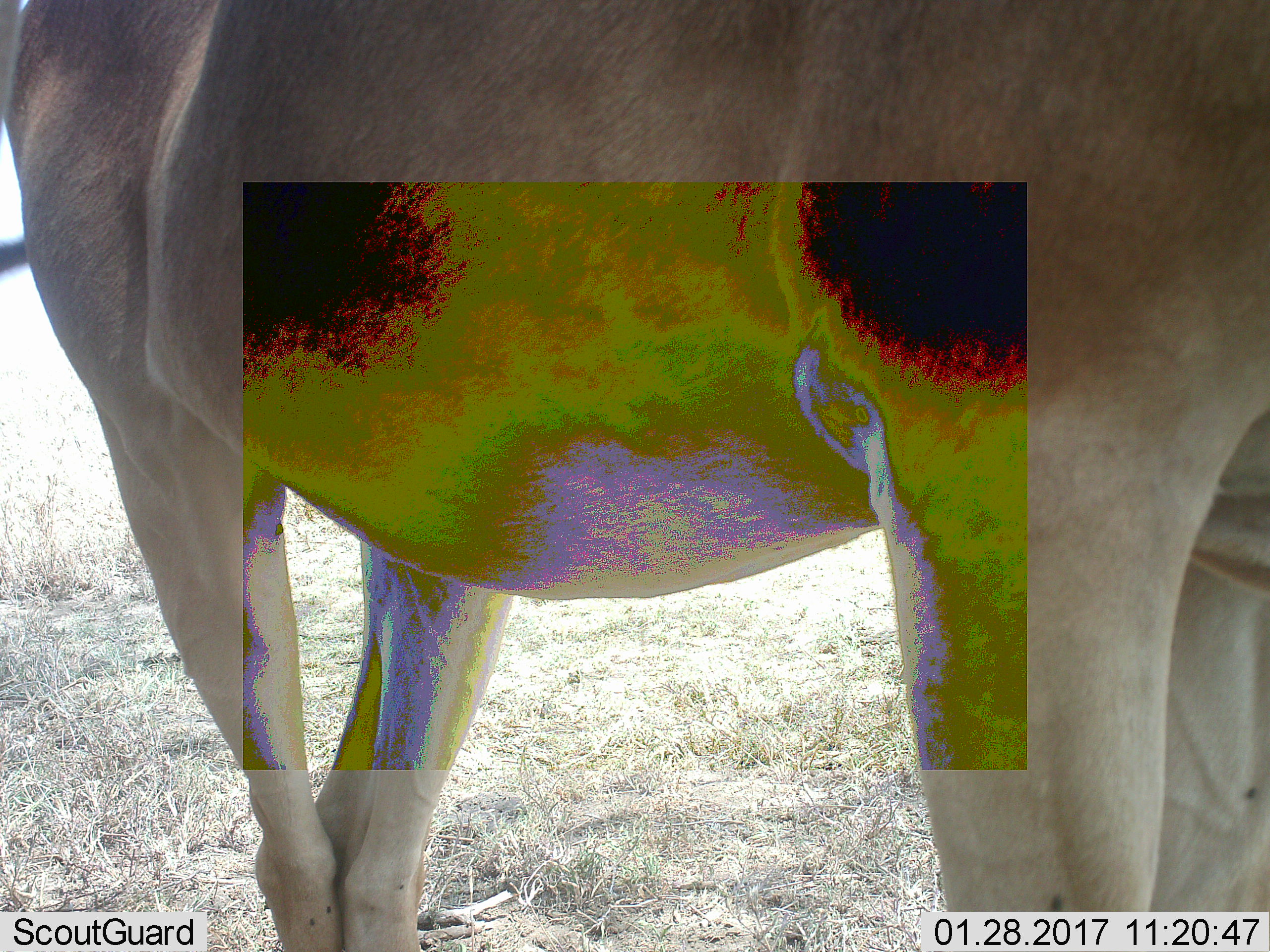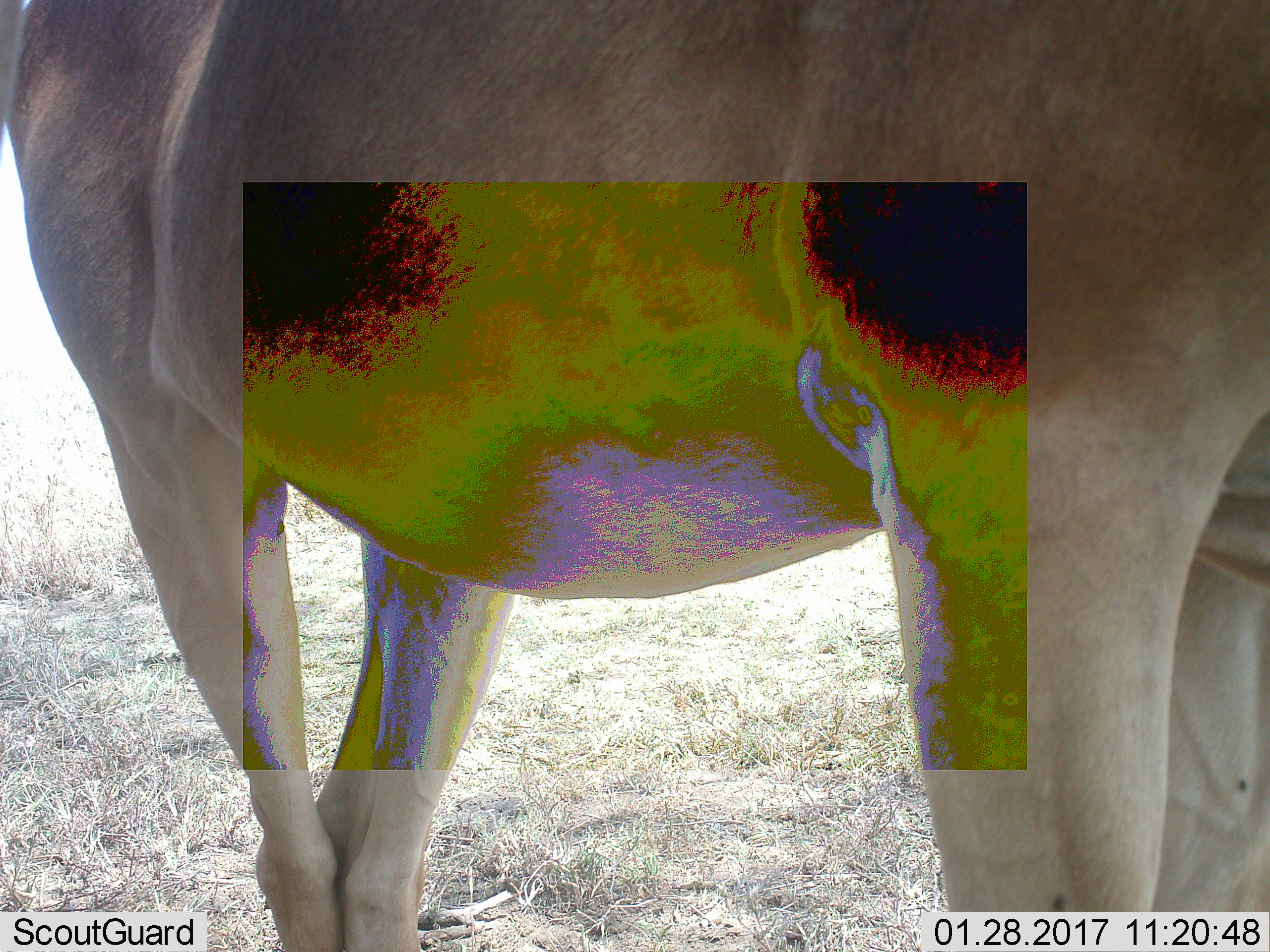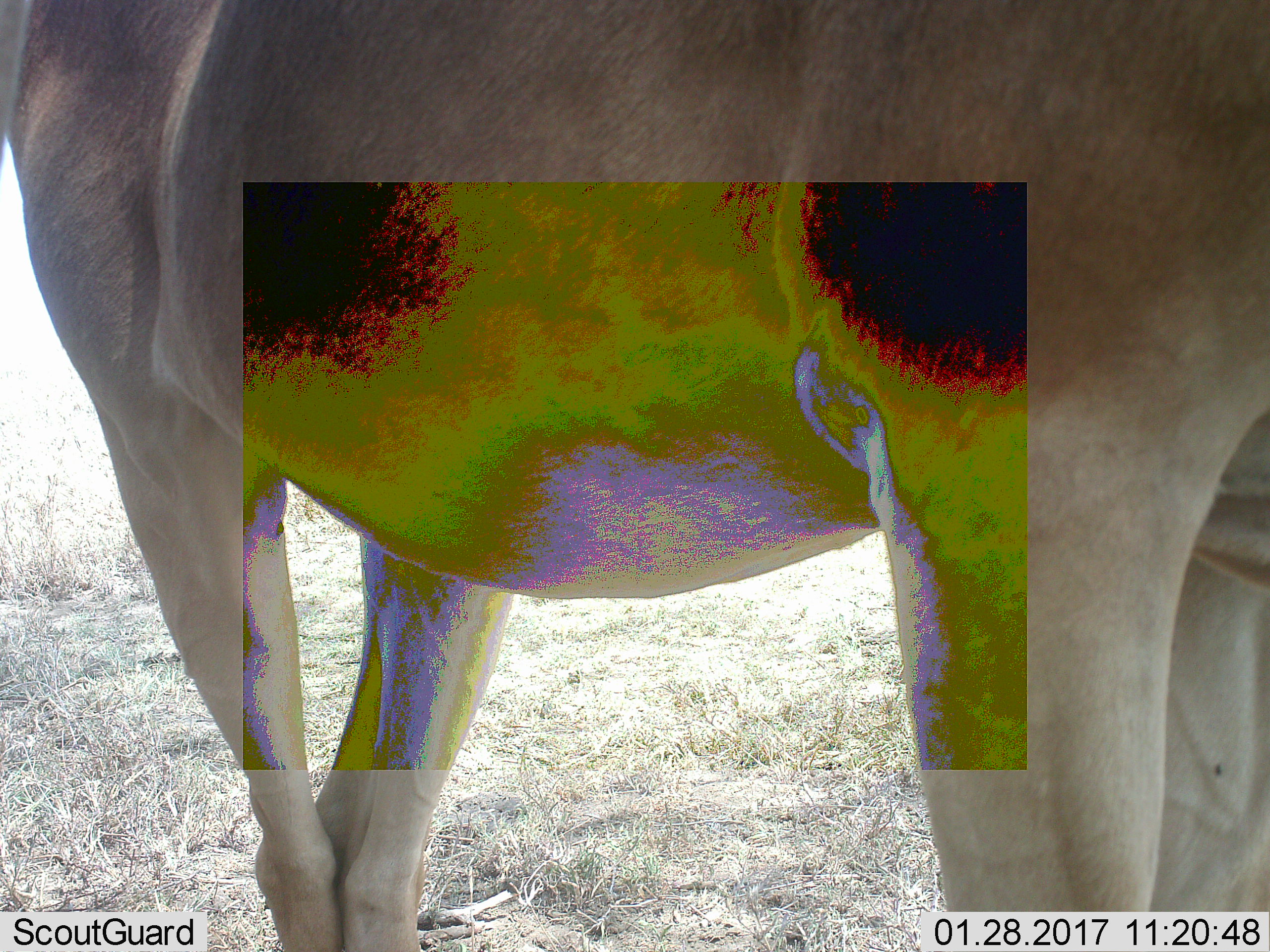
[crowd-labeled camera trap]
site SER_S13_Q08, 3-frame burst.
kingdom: Animalia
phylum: Chordata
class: Mammalia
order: Artiodactyla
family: Bovidae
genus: Alcelaphus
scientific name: Alcelaphus buselaphus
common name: hartebeest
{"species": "hartebeest (Alcelaphus buselaphus)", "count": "1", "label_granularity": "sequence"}